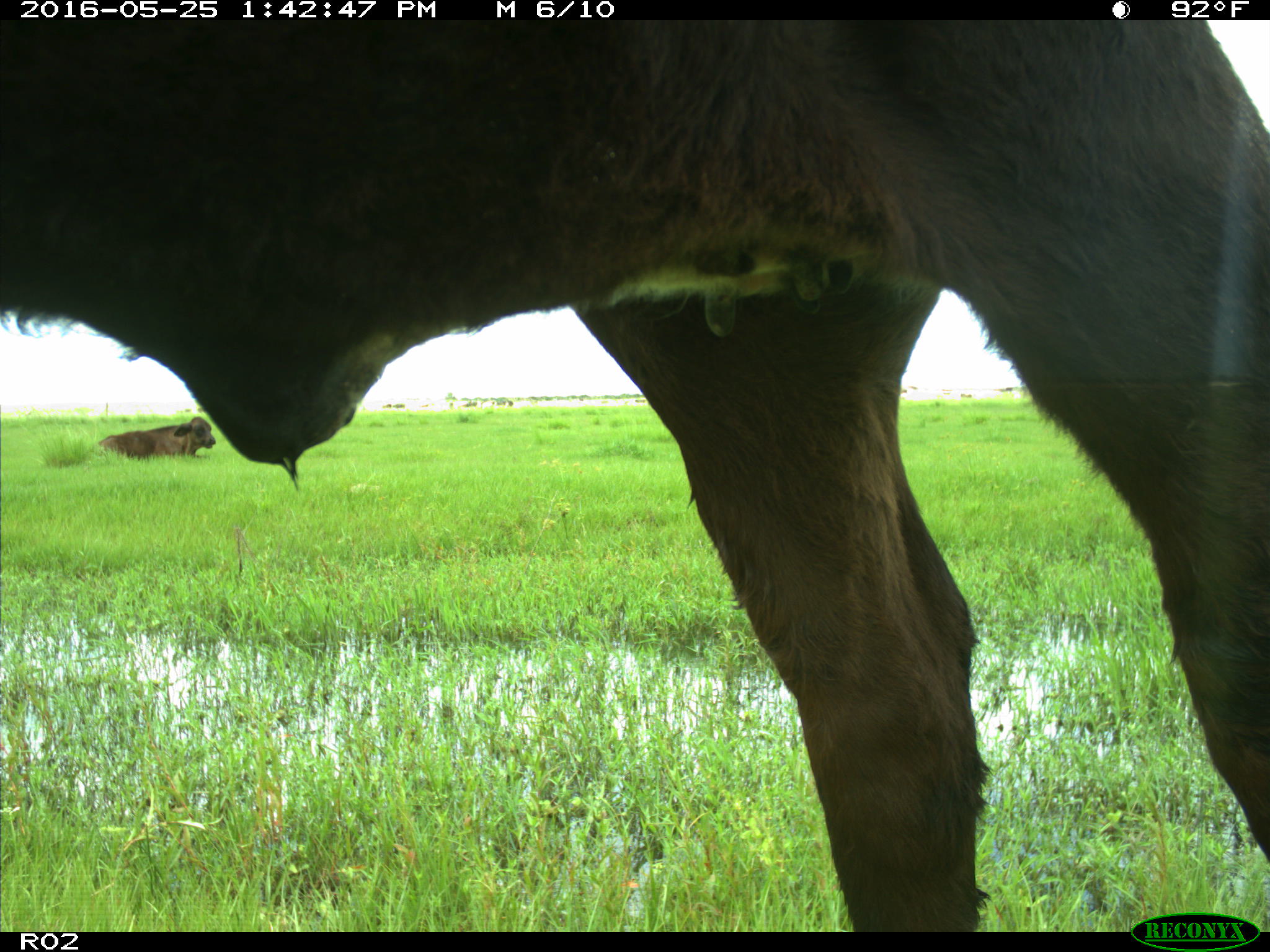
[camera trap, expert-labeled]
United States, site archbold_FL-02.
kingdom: Animalia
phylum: Chordata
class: Mammalia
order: Artiodactyla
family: Bovidae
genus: Bos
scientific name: Bos taurus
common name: domestic cow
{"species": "Bos taurus (domestic cow)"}